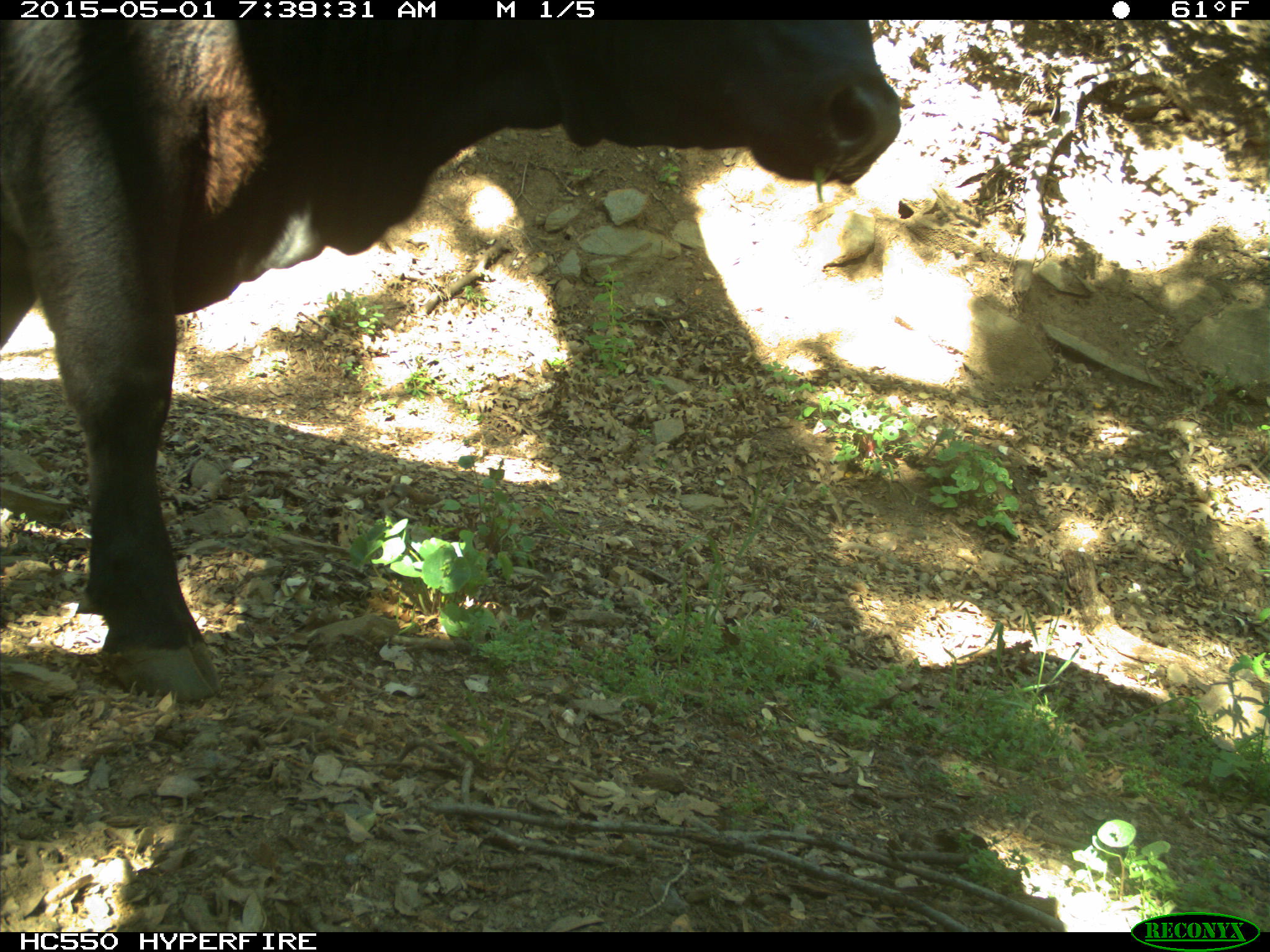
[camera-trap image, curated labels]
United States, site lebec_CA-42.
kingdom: Animalia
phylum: Chordata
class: Mammalia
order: Artiodactyla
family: Bovidae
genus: Bos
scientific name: Bos taurus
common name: domestic cow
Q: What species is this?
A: Bos taurus (domestic cow).